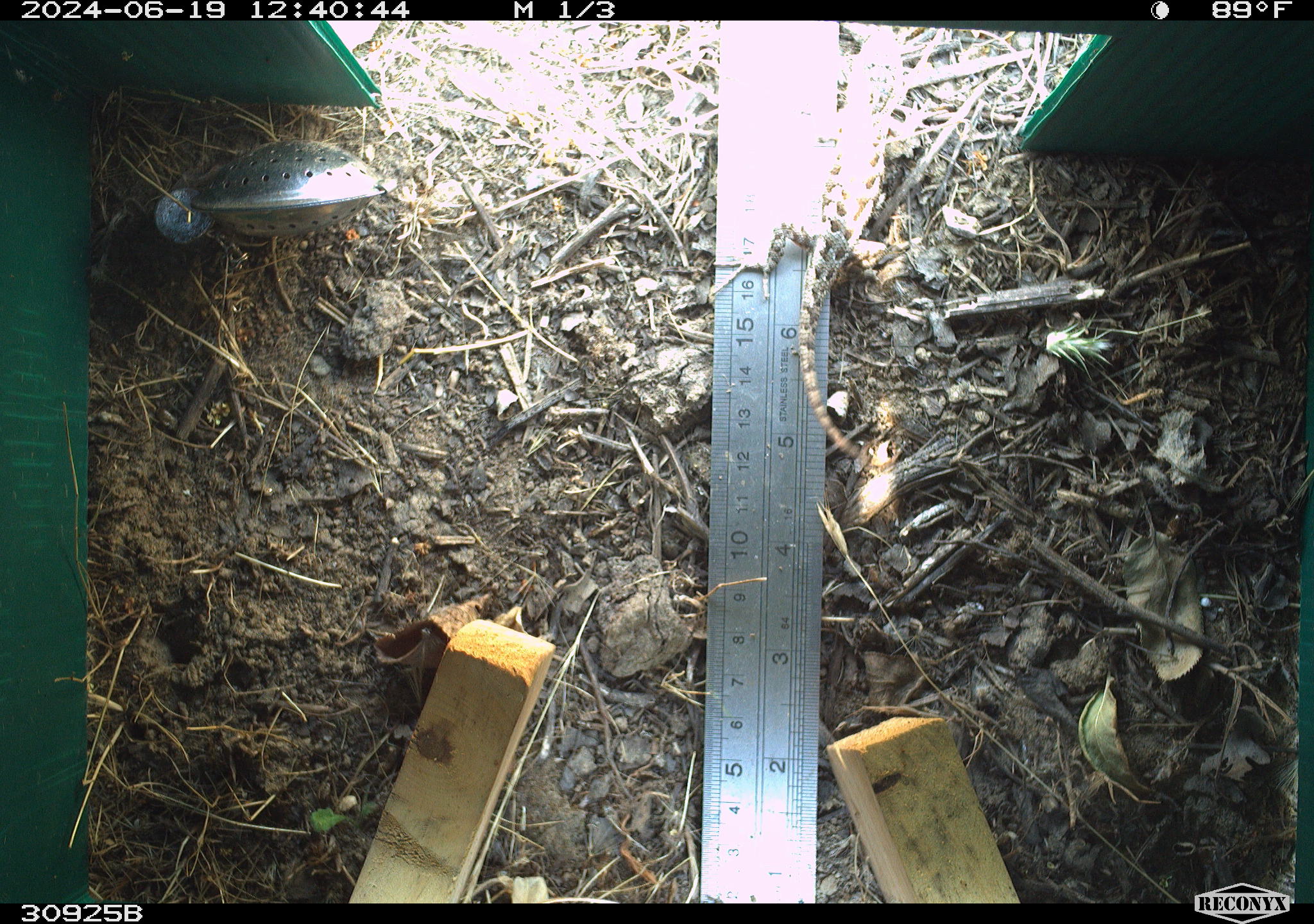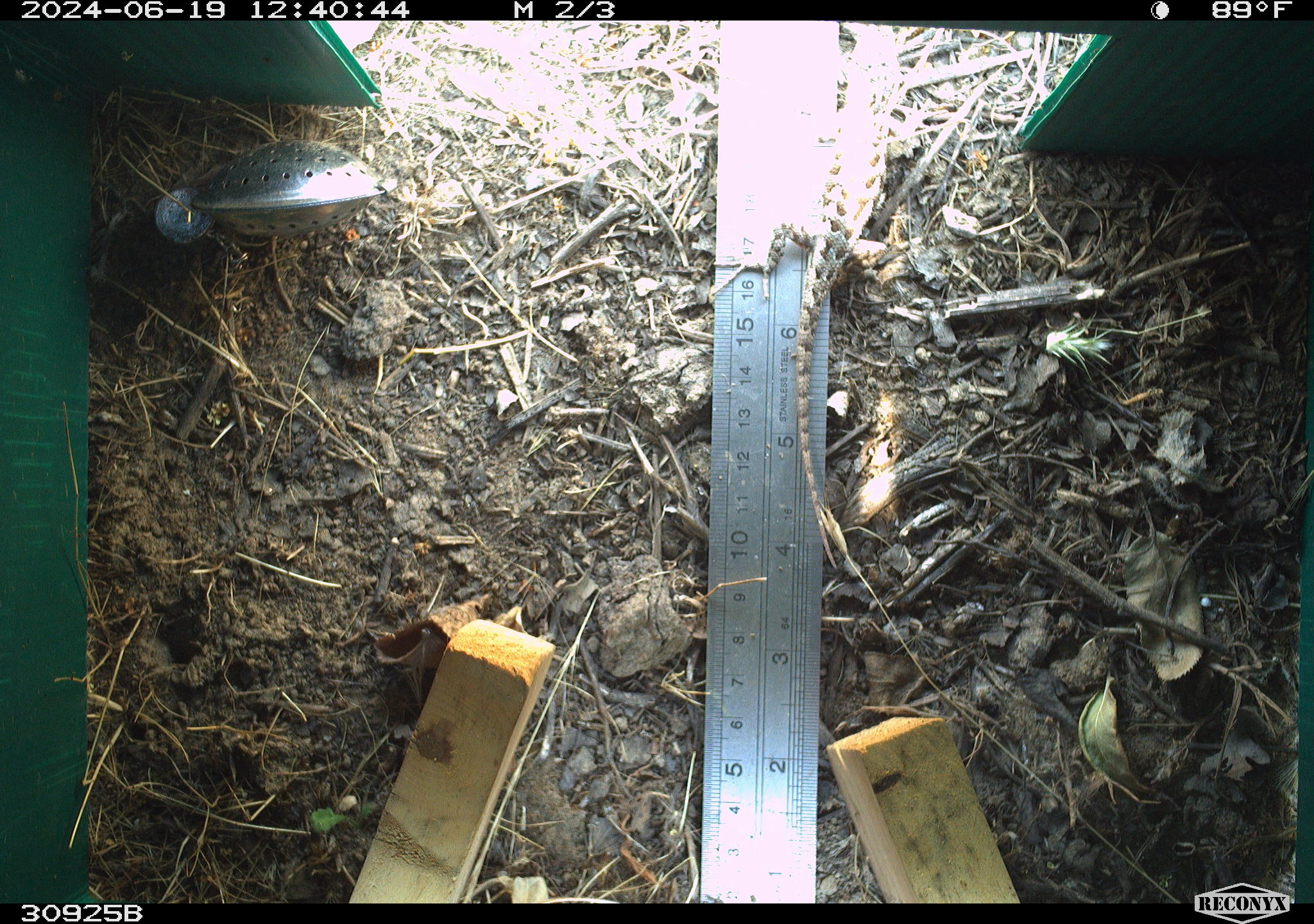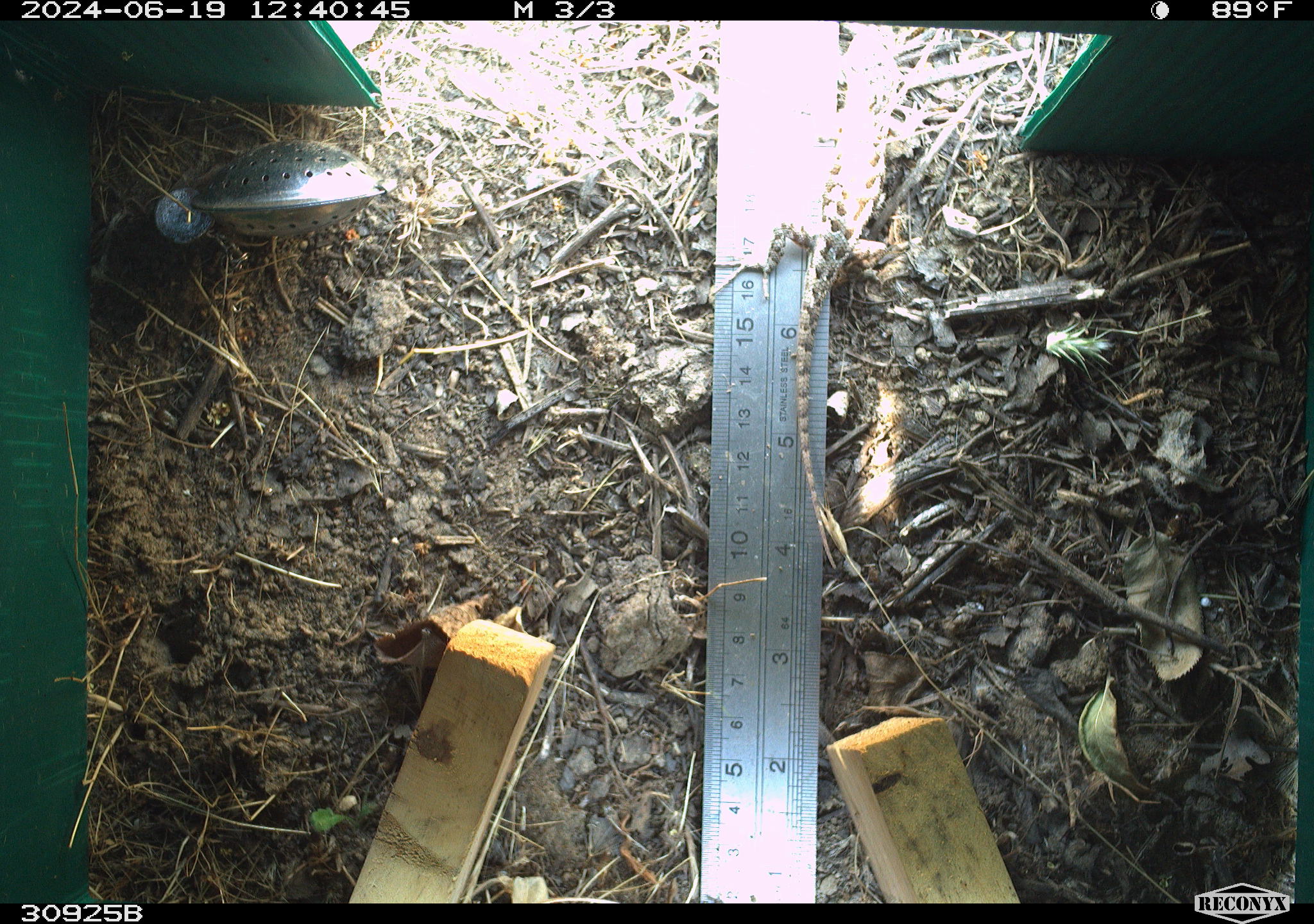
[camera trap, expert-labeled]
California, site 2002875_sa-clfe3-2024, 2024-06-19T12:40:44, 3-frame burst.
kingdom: Animalia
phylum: Chordata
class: Reptilia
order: Squamata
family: Phrynosomatidae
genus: Sceloporus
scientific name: Sceloporus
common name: spiny lizards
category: sceloporus species